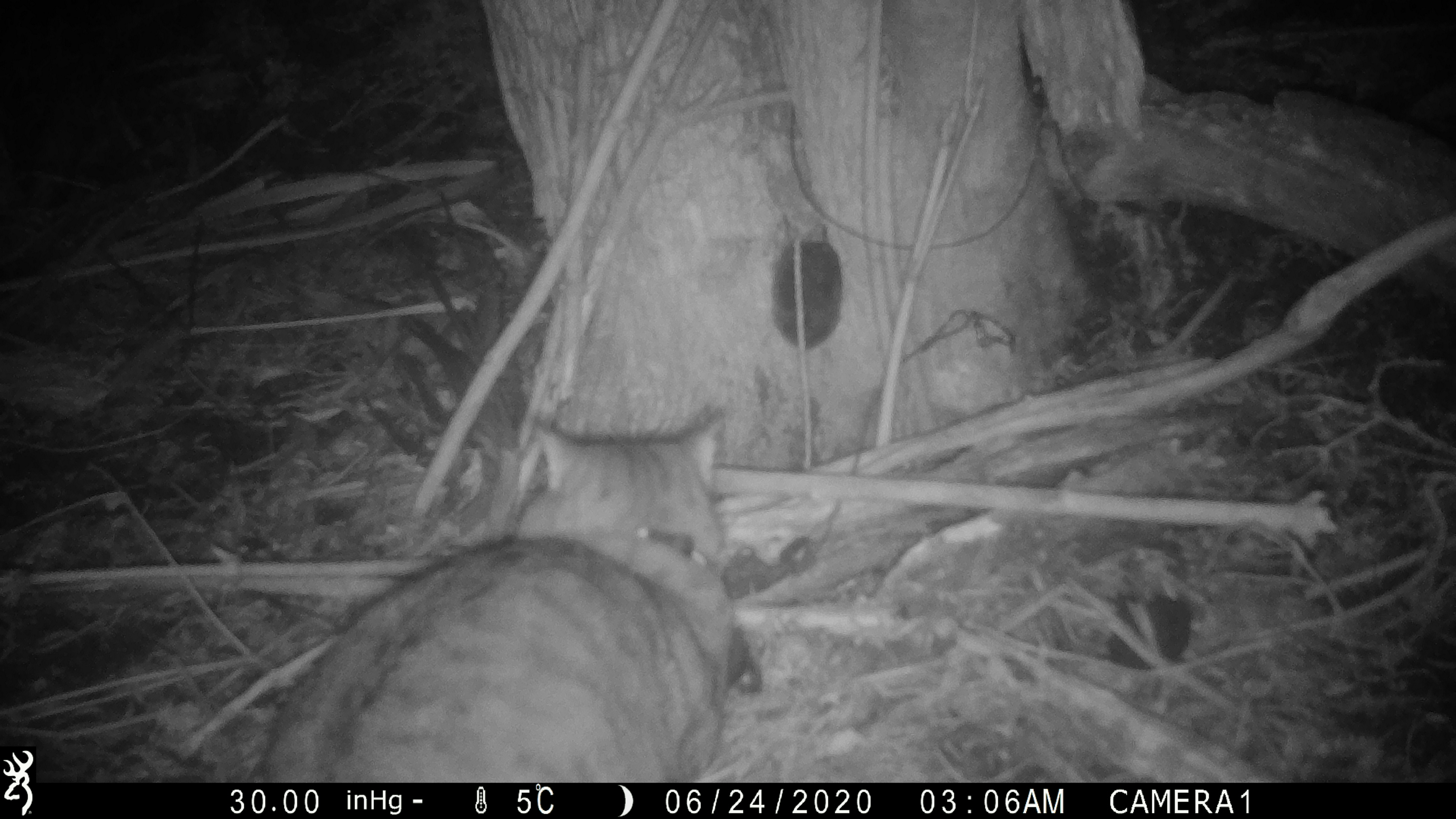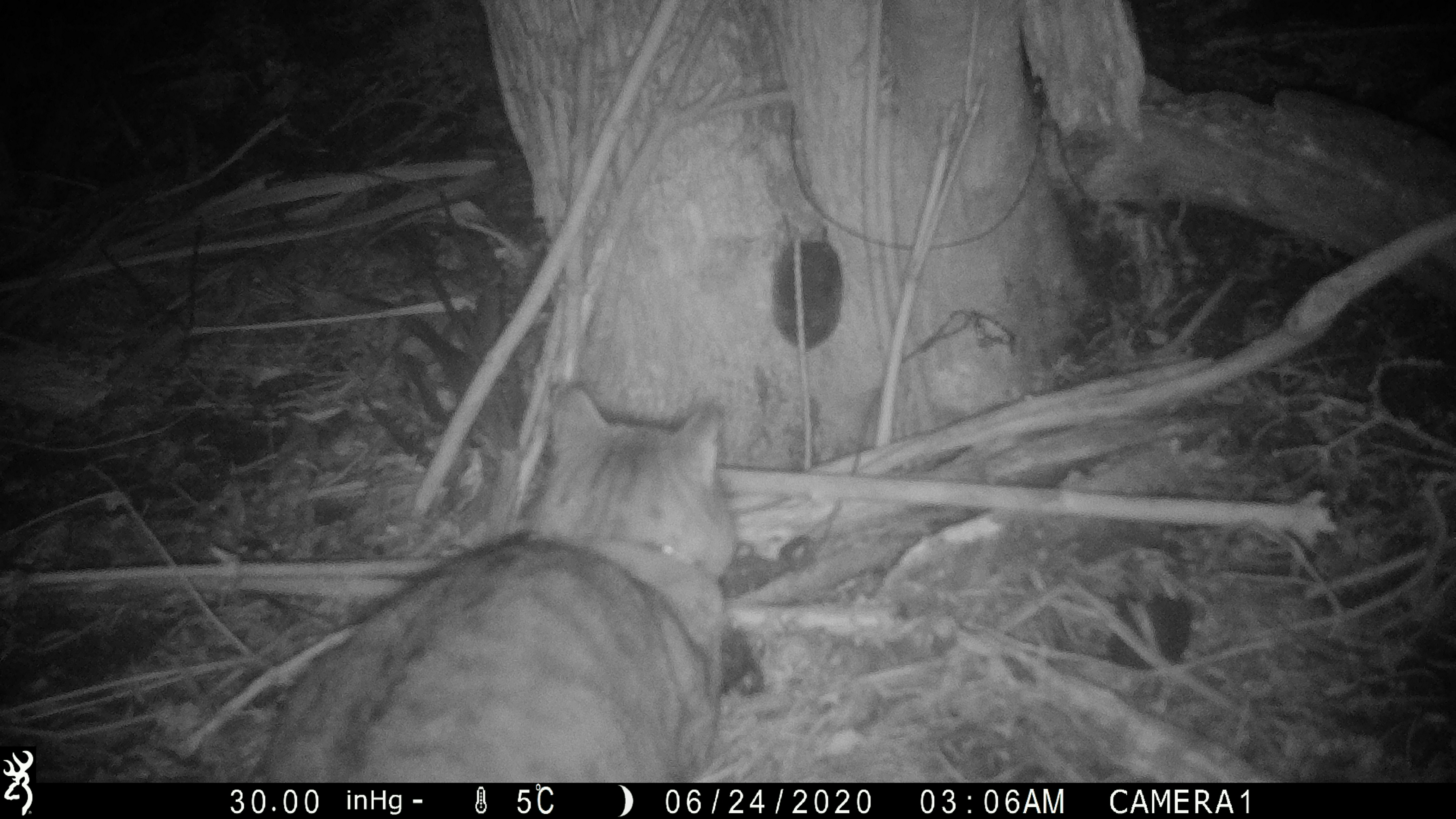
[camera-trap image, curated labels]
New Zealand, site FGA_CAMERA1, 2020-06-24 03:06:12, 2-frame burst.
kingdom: Animalia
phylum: Chordata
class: Mammalia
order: Carnivora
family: Felidae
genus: Felis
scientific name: Felis catus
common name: domestic cat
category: cat